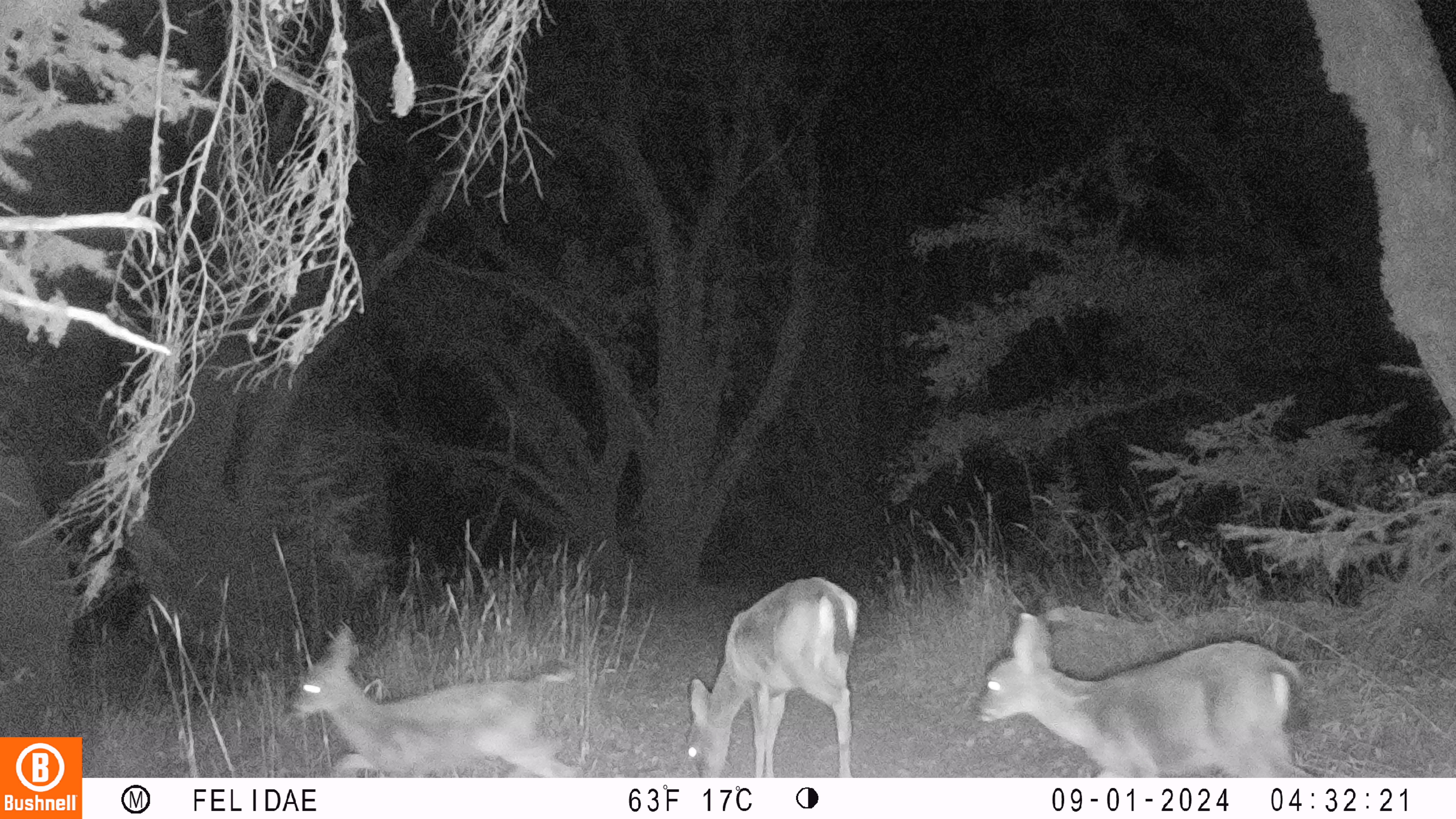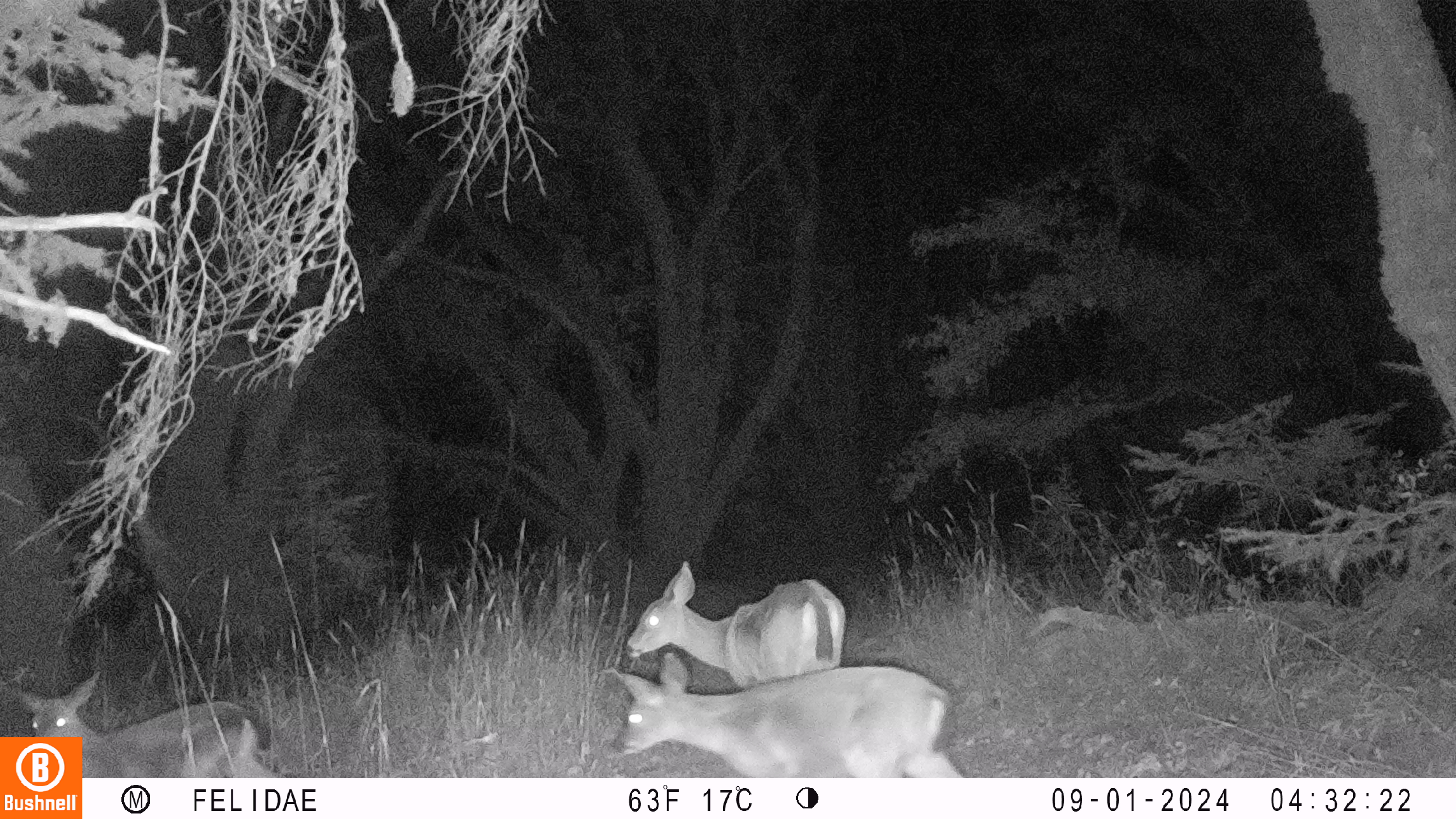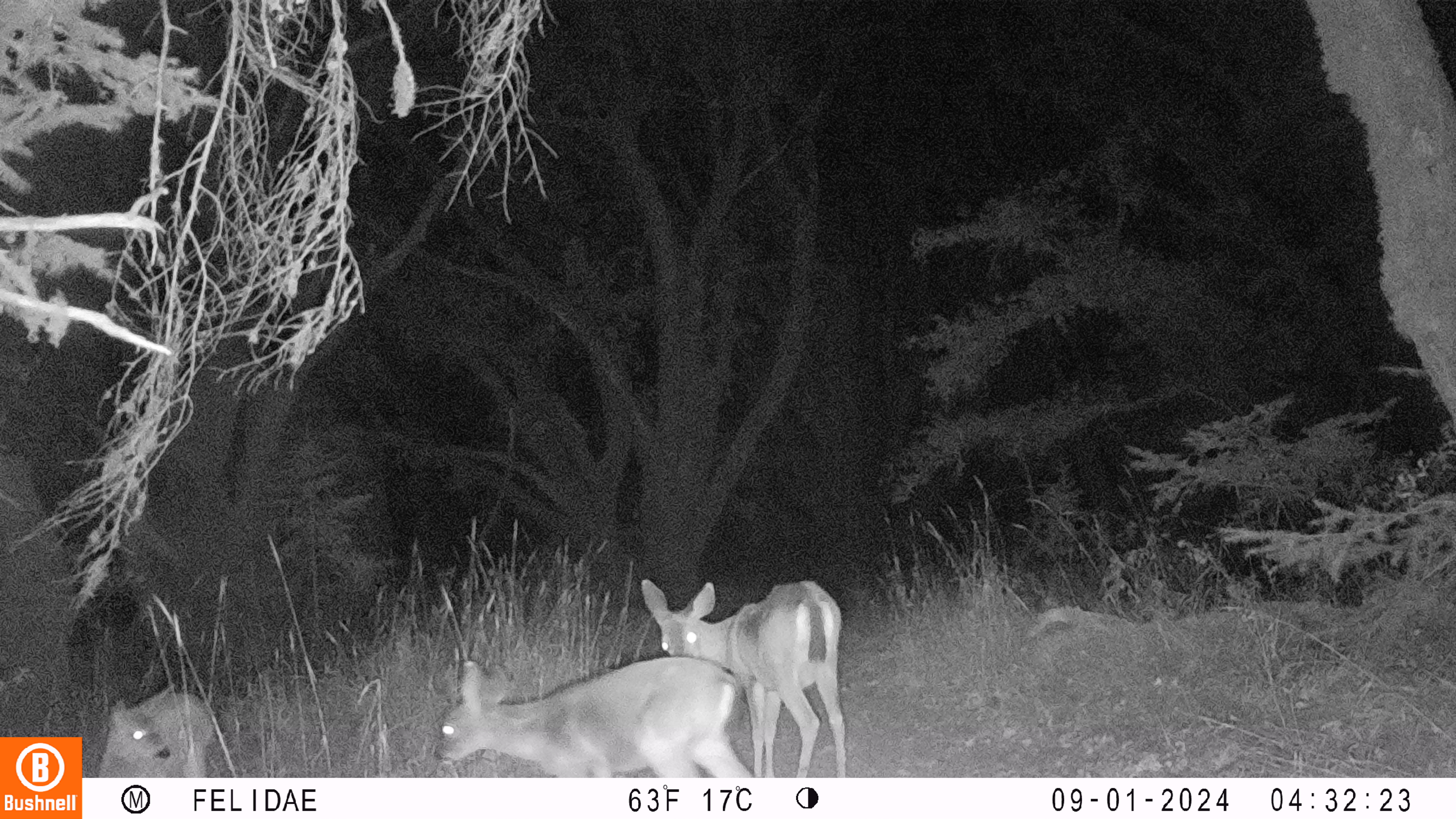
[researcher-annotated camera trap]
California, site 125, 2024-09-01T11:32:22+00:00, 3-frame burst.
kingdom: Animalia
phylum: Chordata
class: Mammalia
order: Artiodactyla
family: Cervidae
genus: Odocoileus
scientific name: Odocoileus hemionus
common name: mule deer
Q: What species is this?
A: Mule deer (Odocoileus hemionus).